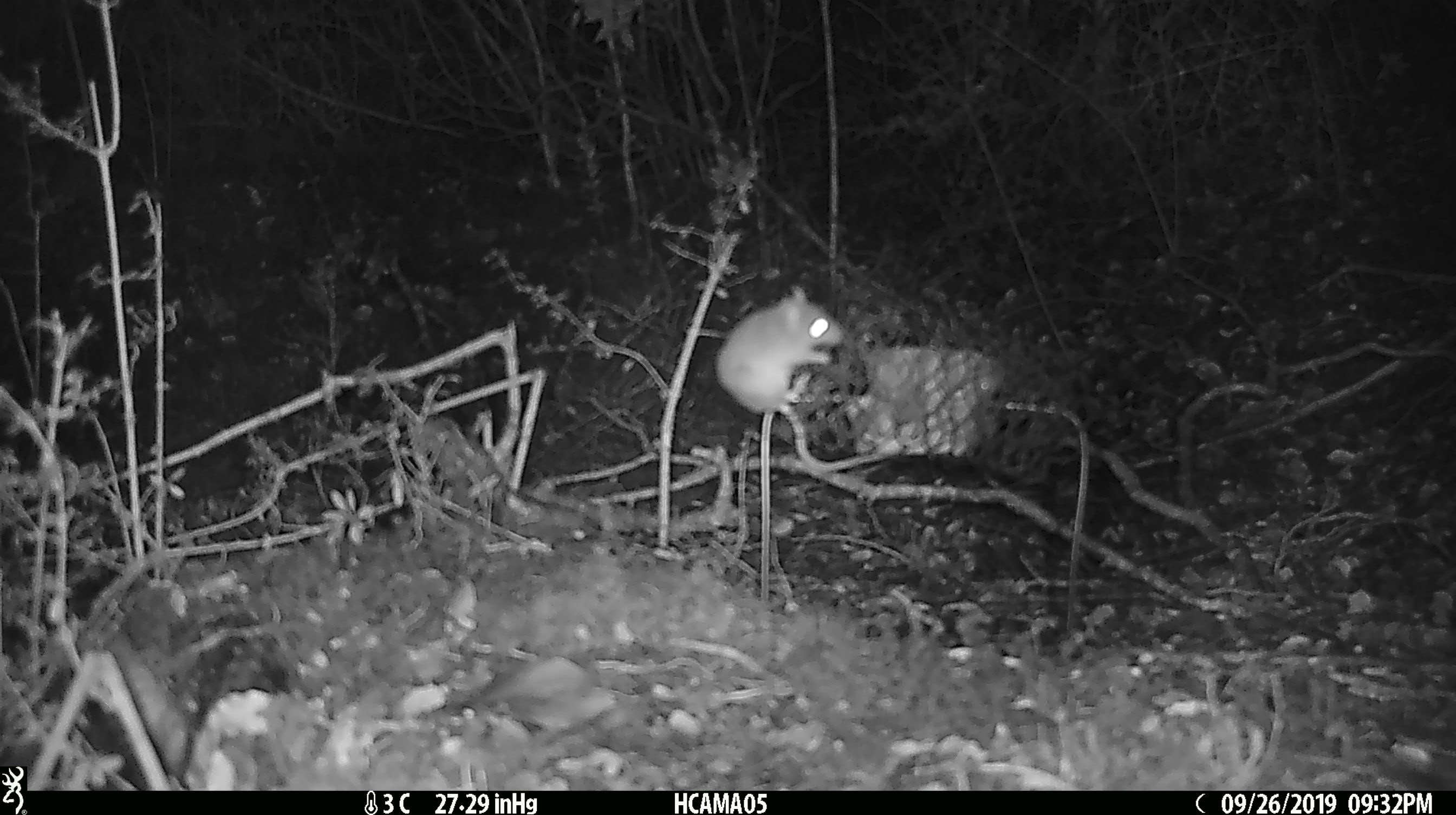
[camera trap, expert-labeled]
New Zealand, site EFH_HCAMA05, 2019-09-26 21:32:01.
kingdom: Animalia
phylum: Chordata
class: Mammalia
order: Rodentia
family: Muridae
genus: Mus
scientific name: Mus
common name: mouse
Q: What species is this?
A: Mouse (Mus).